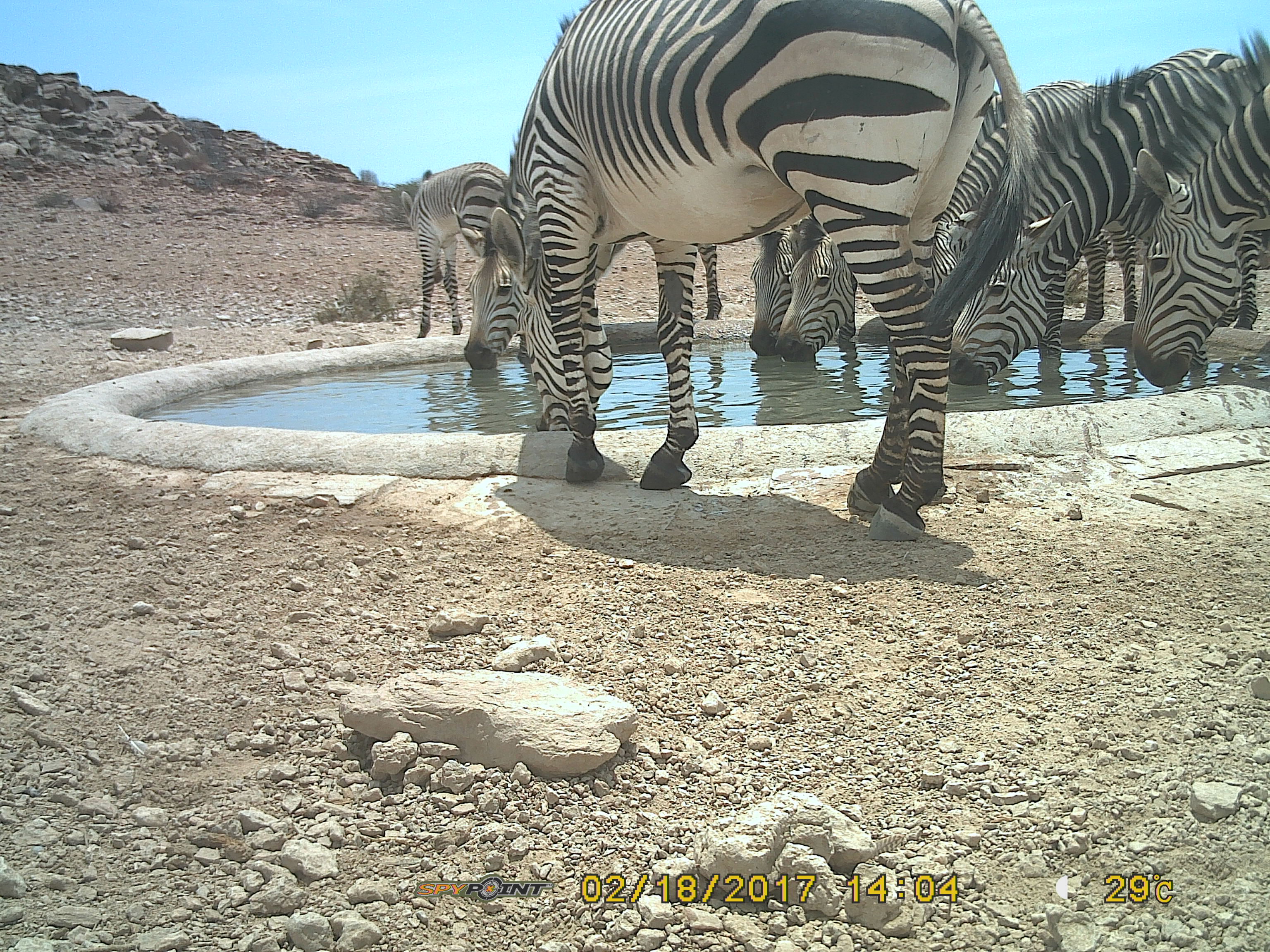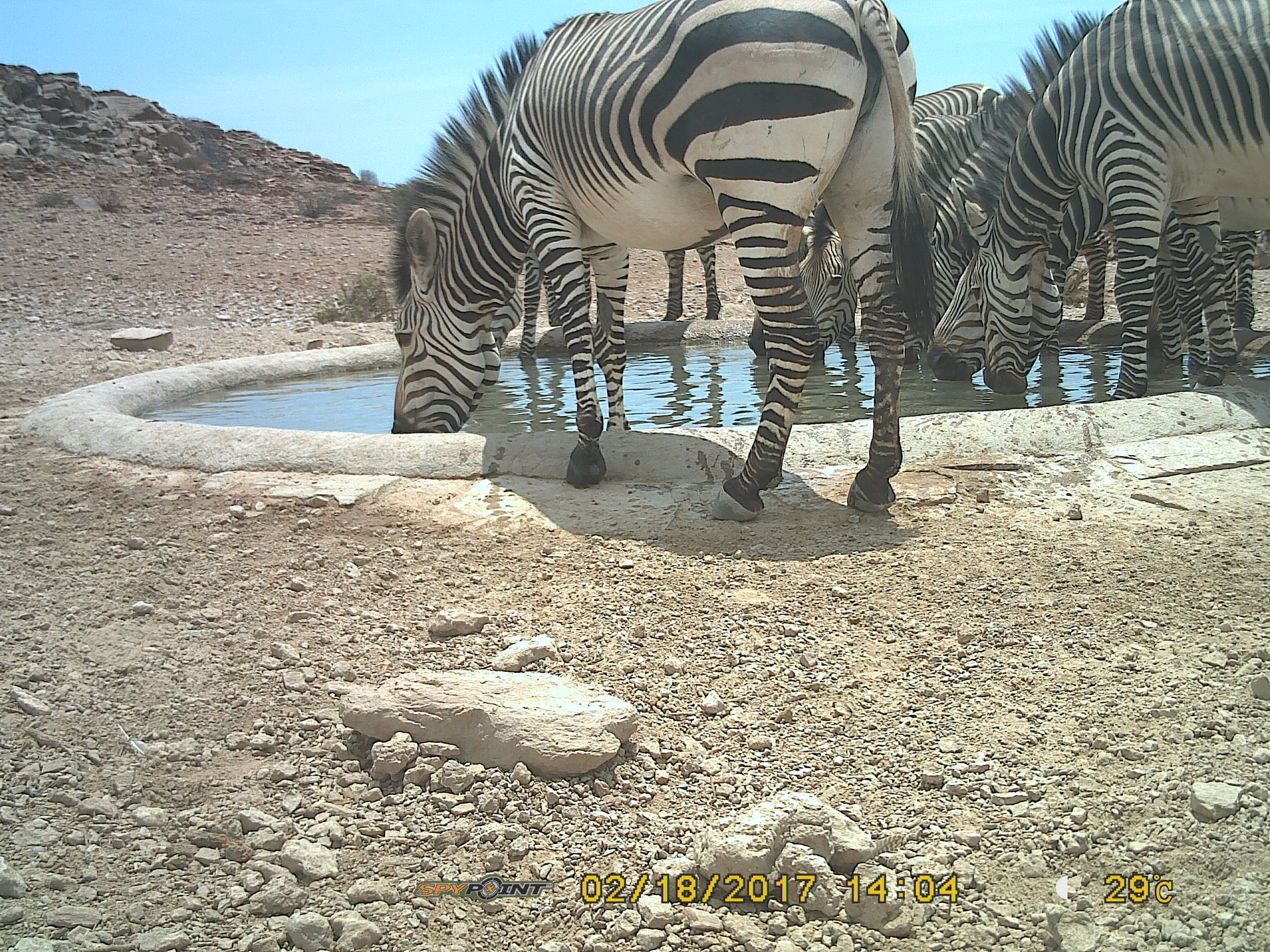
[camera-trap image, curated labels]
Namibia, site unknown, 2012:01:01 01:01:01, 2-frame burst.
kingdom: Animalia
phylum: Chordata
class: Mammalia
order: Perissodactyla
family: Equidae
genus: Equus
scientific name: Equus zebra hartmannae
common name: hartmann's mountain zebra